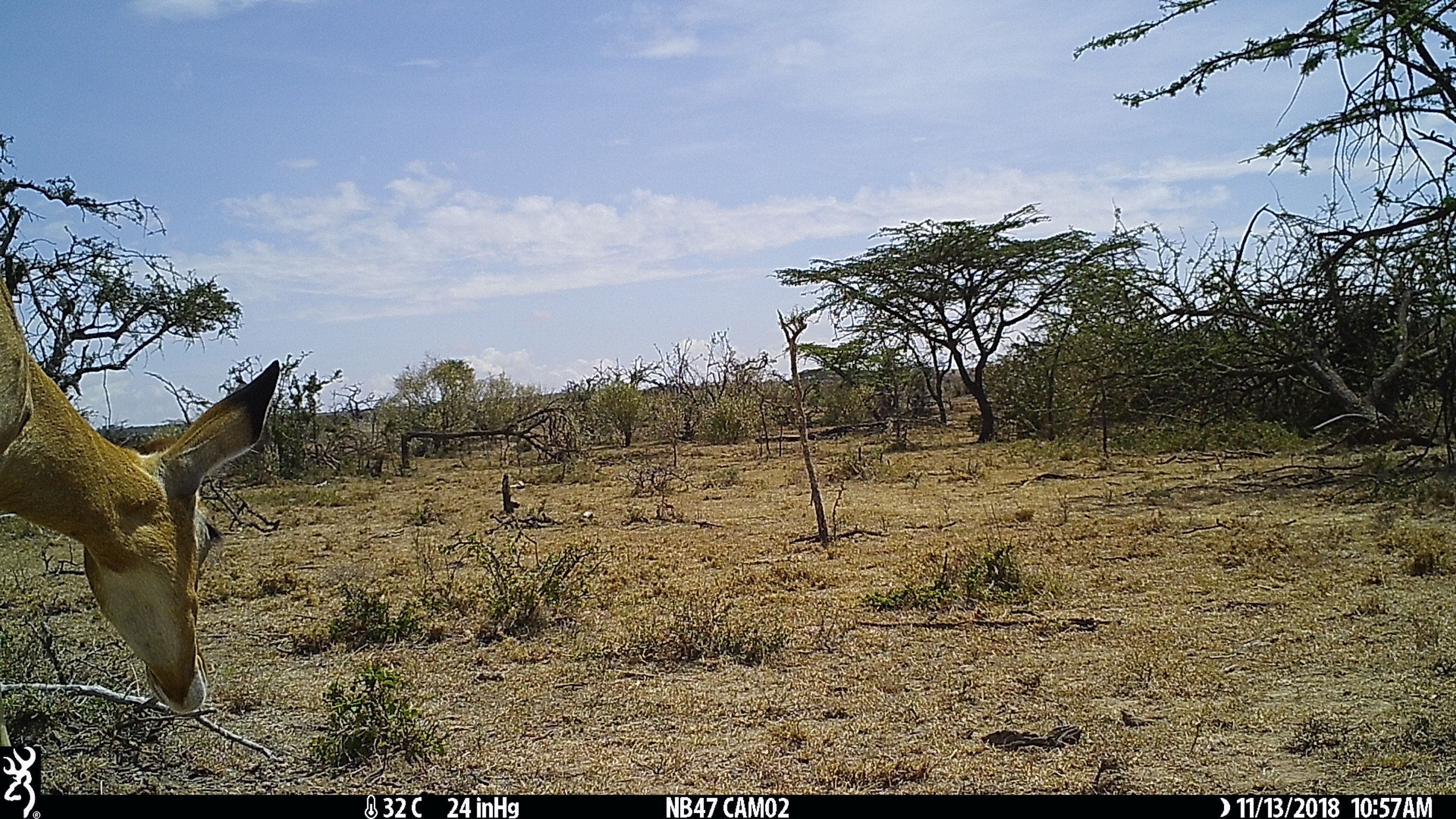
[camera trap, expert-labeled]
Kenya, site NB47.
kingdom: Animalia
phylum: Chordata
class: Mammalia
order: Artiodactyla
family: Bovidae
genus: Aepyceros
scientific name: Aepyceros melampus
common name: impala